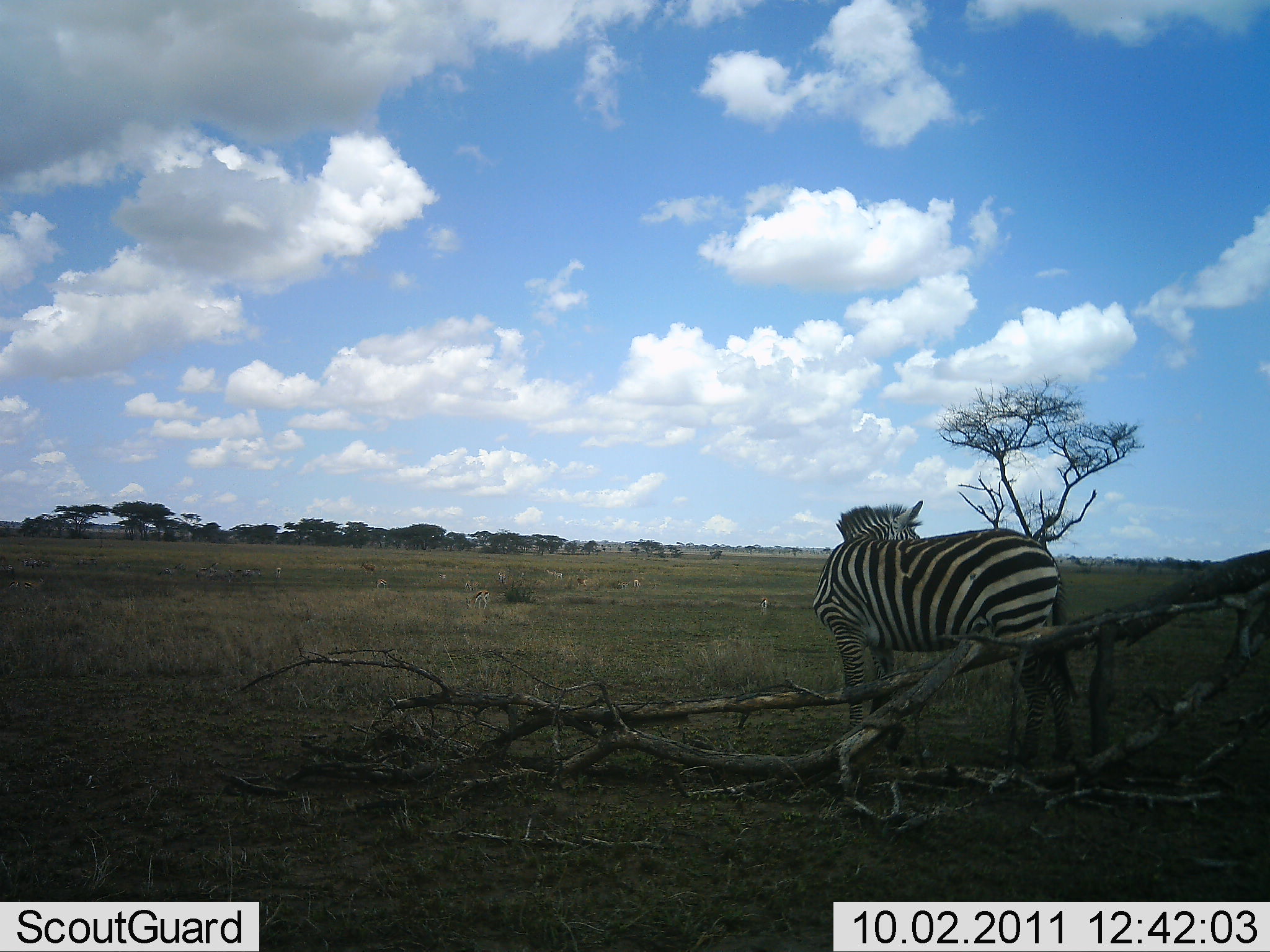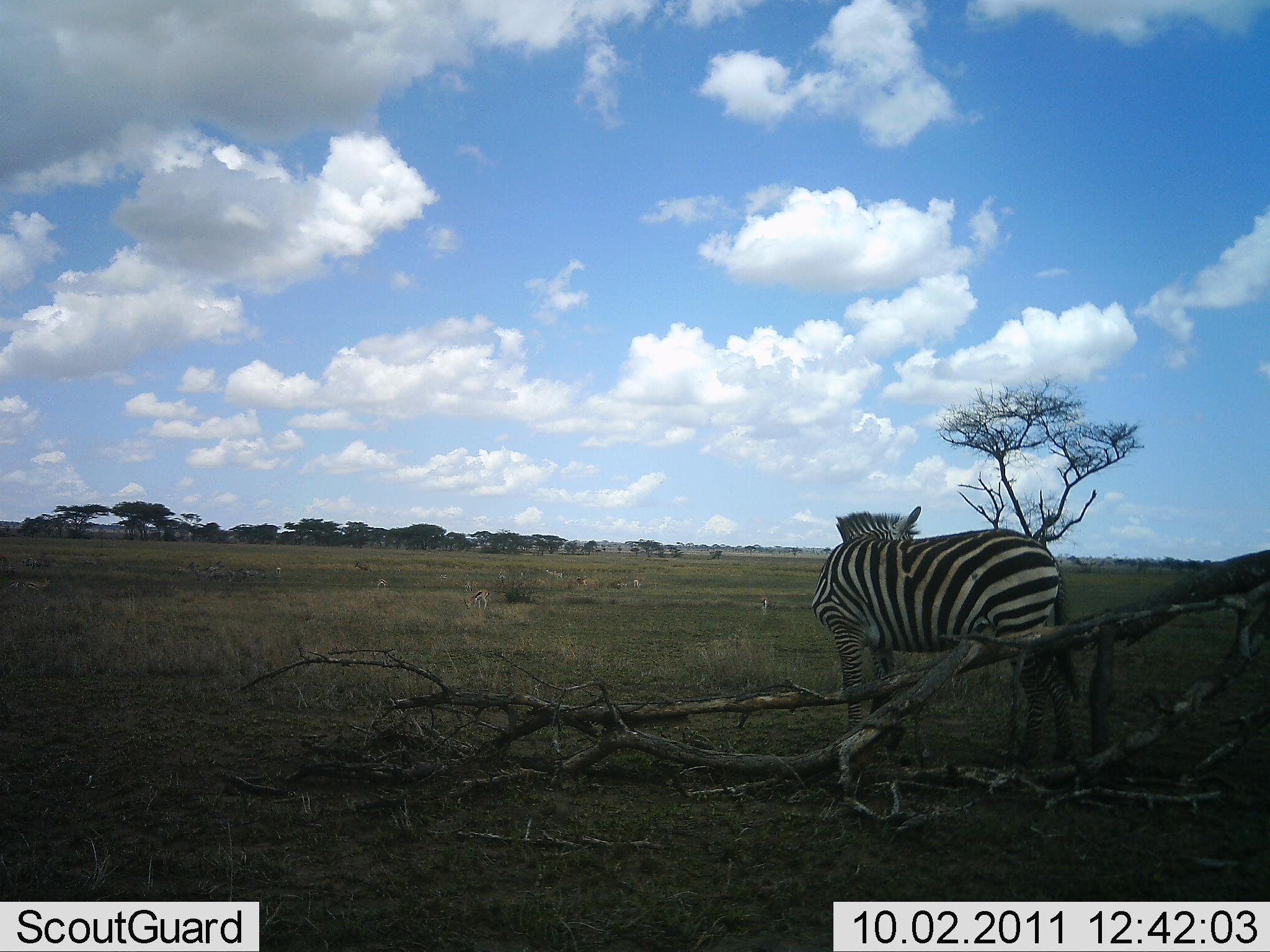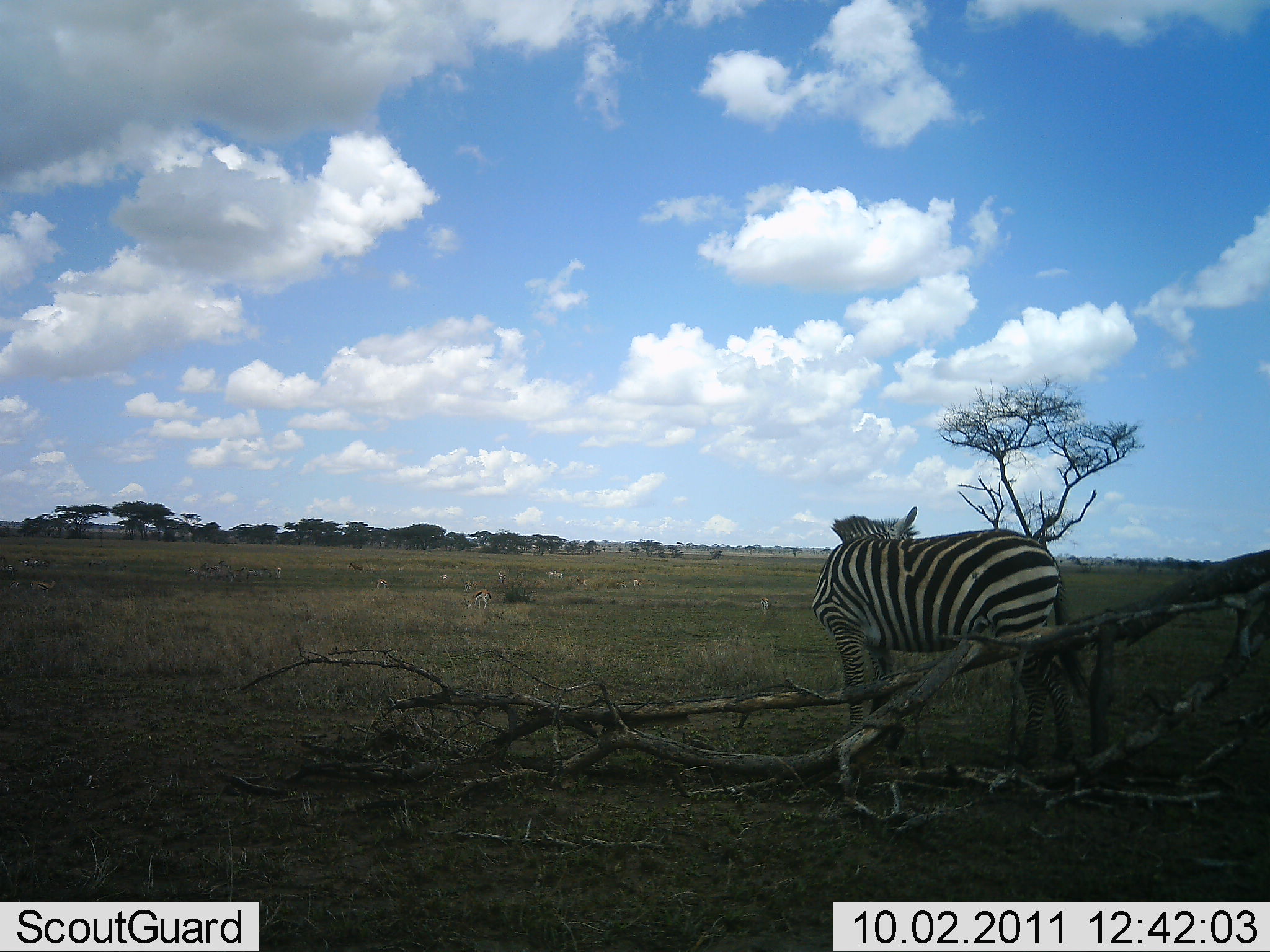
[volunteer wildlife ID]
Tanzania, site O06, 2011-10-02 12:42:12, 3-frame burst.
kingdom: Animalia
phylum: Chordata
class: Mammalia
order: Perissodactyla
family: Equidae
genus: Equus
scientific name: Equus quagga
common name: plains zebra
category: zebra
Zebra (plains zebra) (Equus quagga), count 1. Behavior (volunteer vote fractions): standing 100%, resting 0%, moving 0%, interacting 0%. Young present (vote fraction): 0%. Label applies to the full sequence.